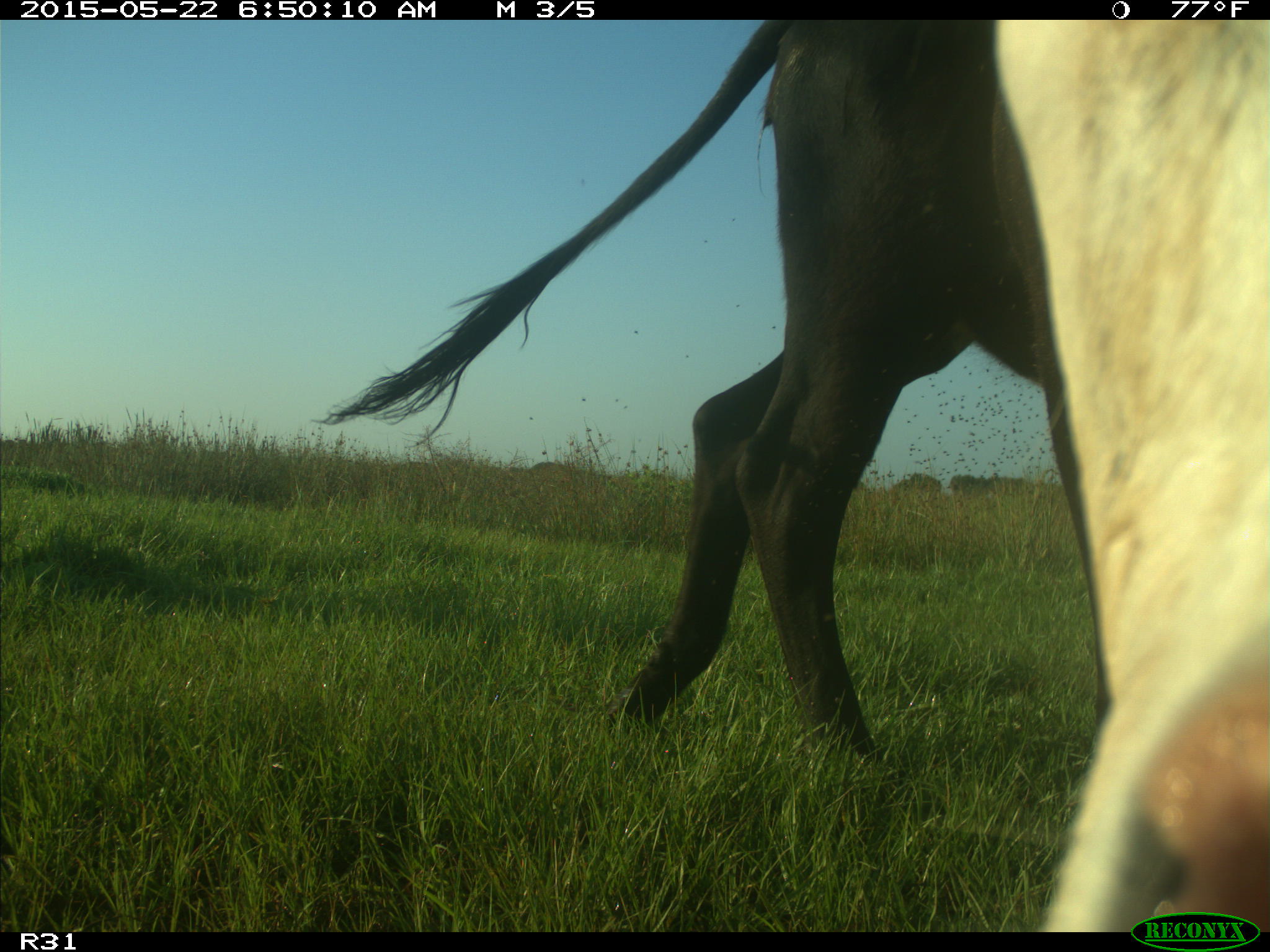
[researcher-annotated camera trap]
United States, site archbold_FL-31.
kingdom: Animalia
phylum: Chordata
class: Mammalia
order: Artiodactyla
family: Bovidae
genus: Bos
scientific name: Bos taurus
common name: domestic cow